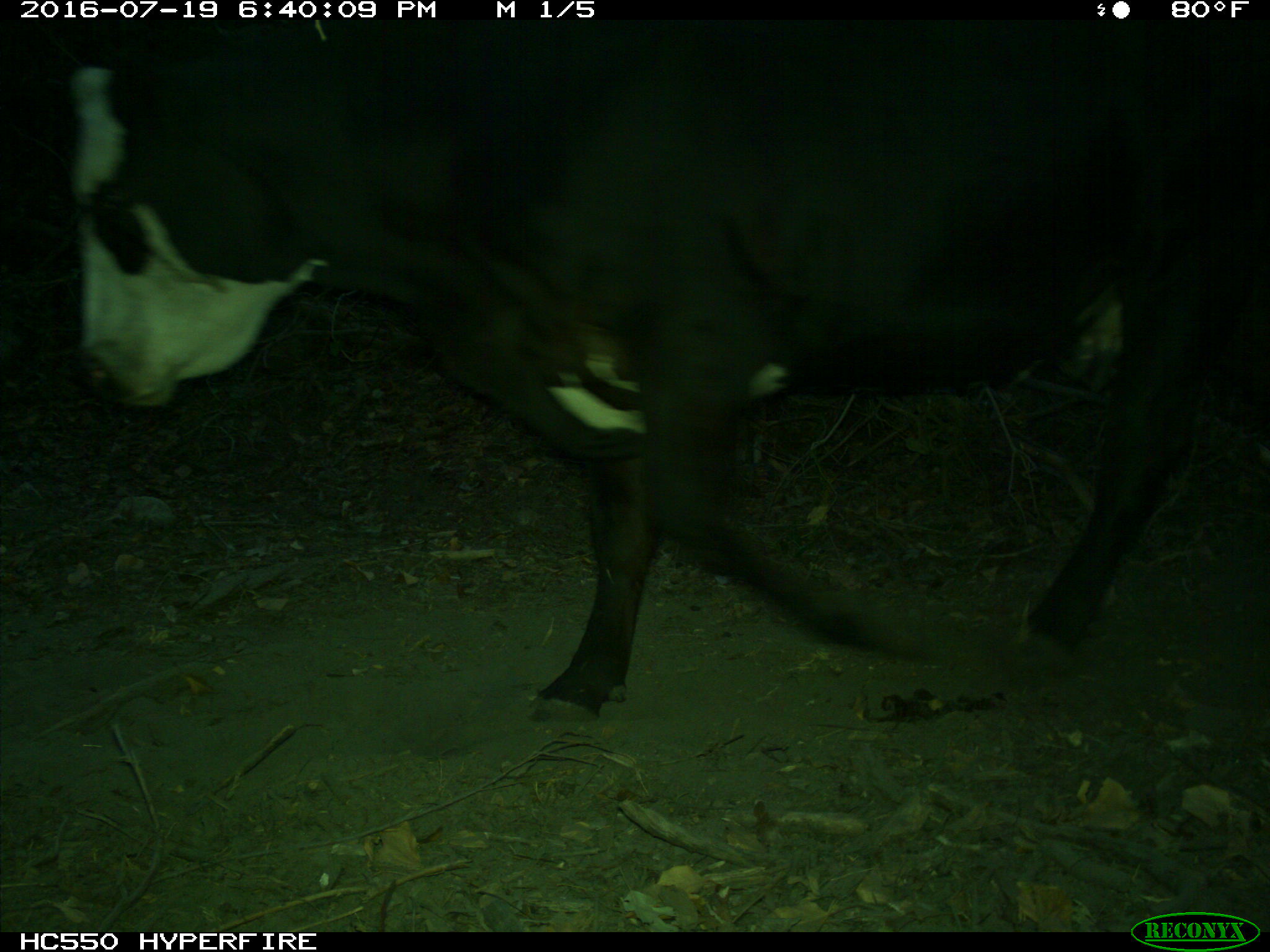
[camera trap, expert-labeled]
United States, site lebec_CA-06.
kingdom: Animalia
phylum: Chordata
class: Mammalia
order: Artiodactyla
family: Bovidae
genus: Bos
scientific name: Bos taurus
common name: domestic cow